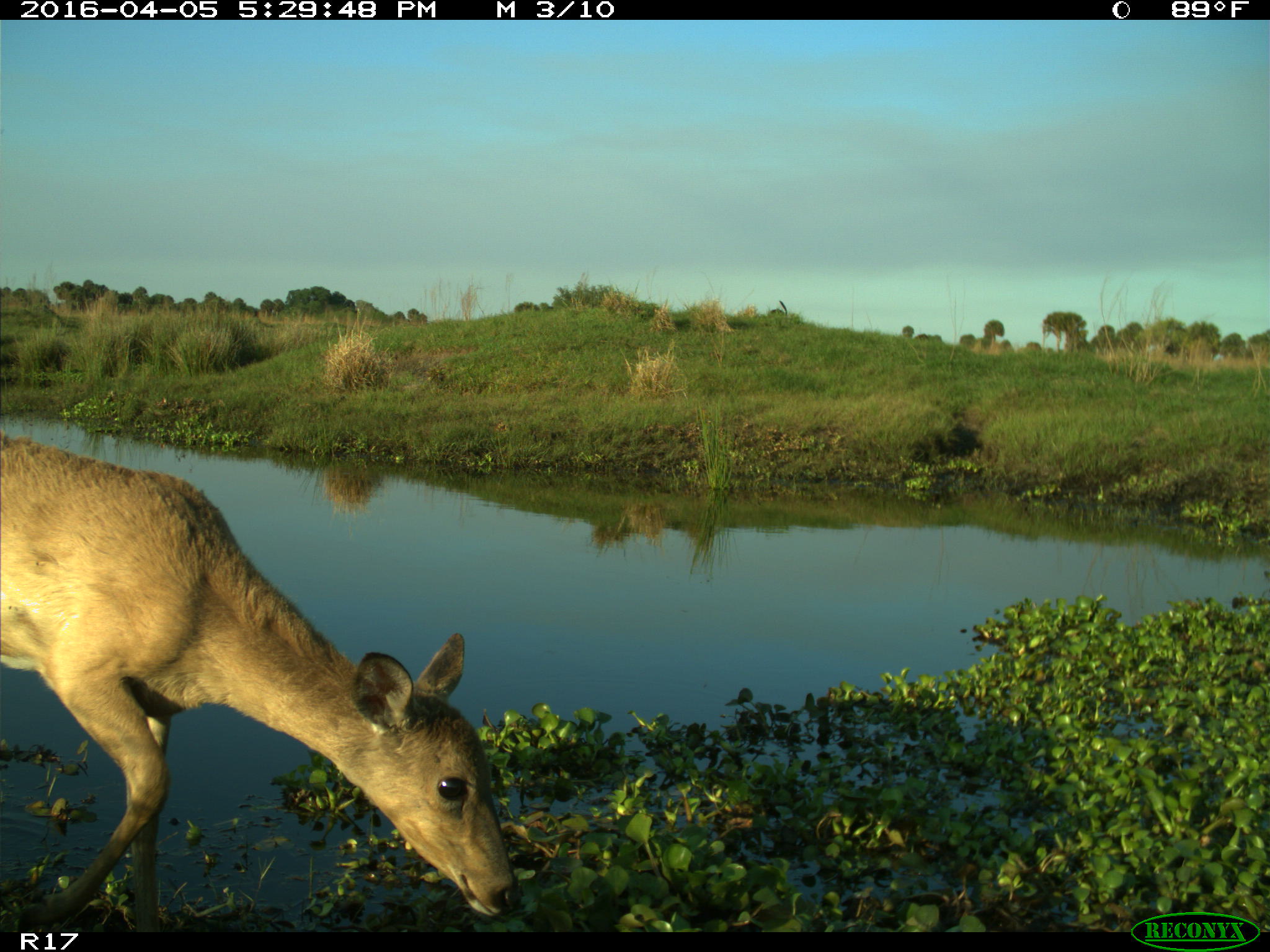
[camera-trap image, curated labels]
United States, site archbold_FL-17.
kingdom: Animalia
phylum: Chordata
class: Mammalia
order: Artiodactyla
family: Cervidae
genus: Odocoileus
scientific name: Odocoileus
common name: deer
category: unidentified deer